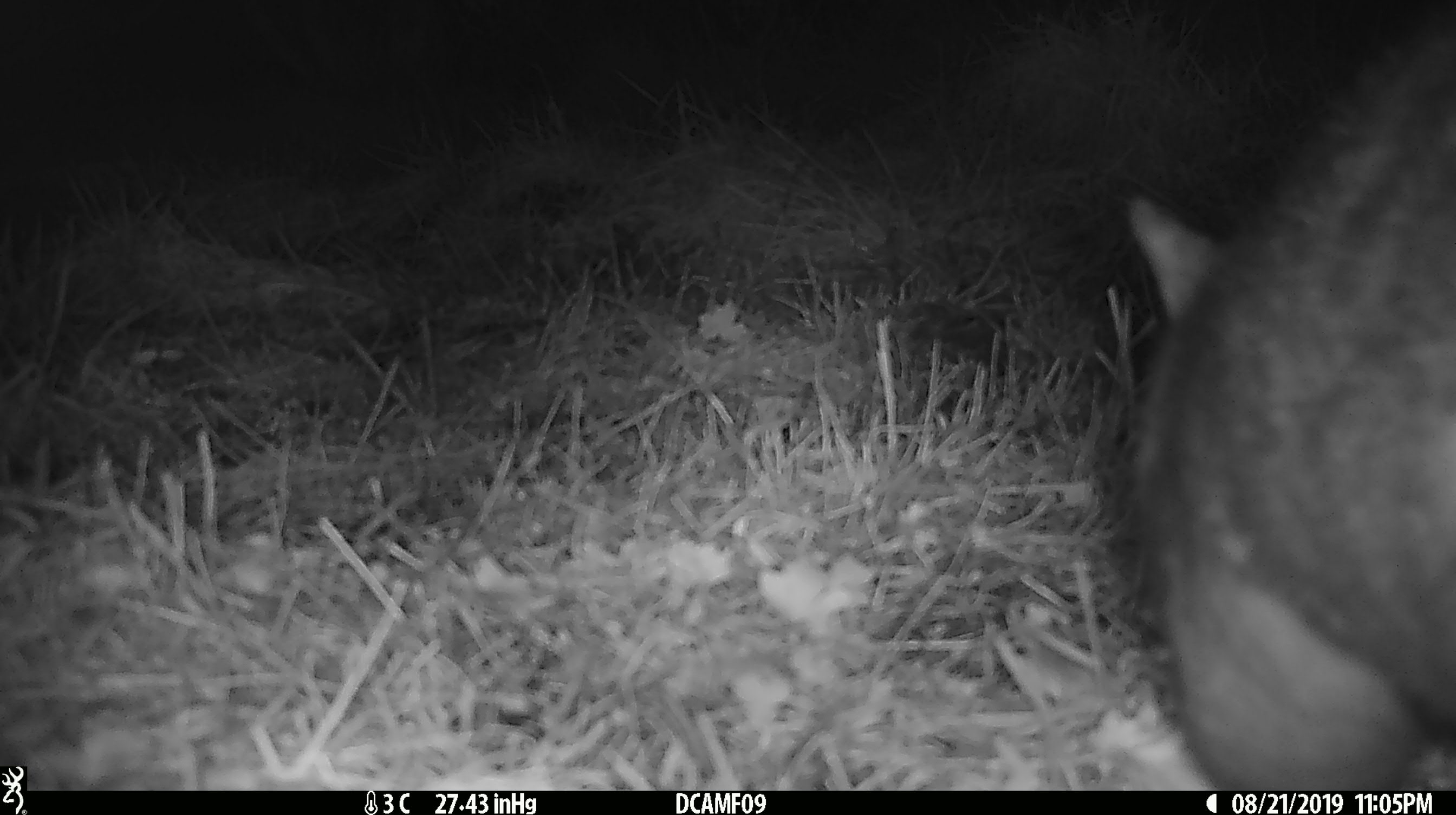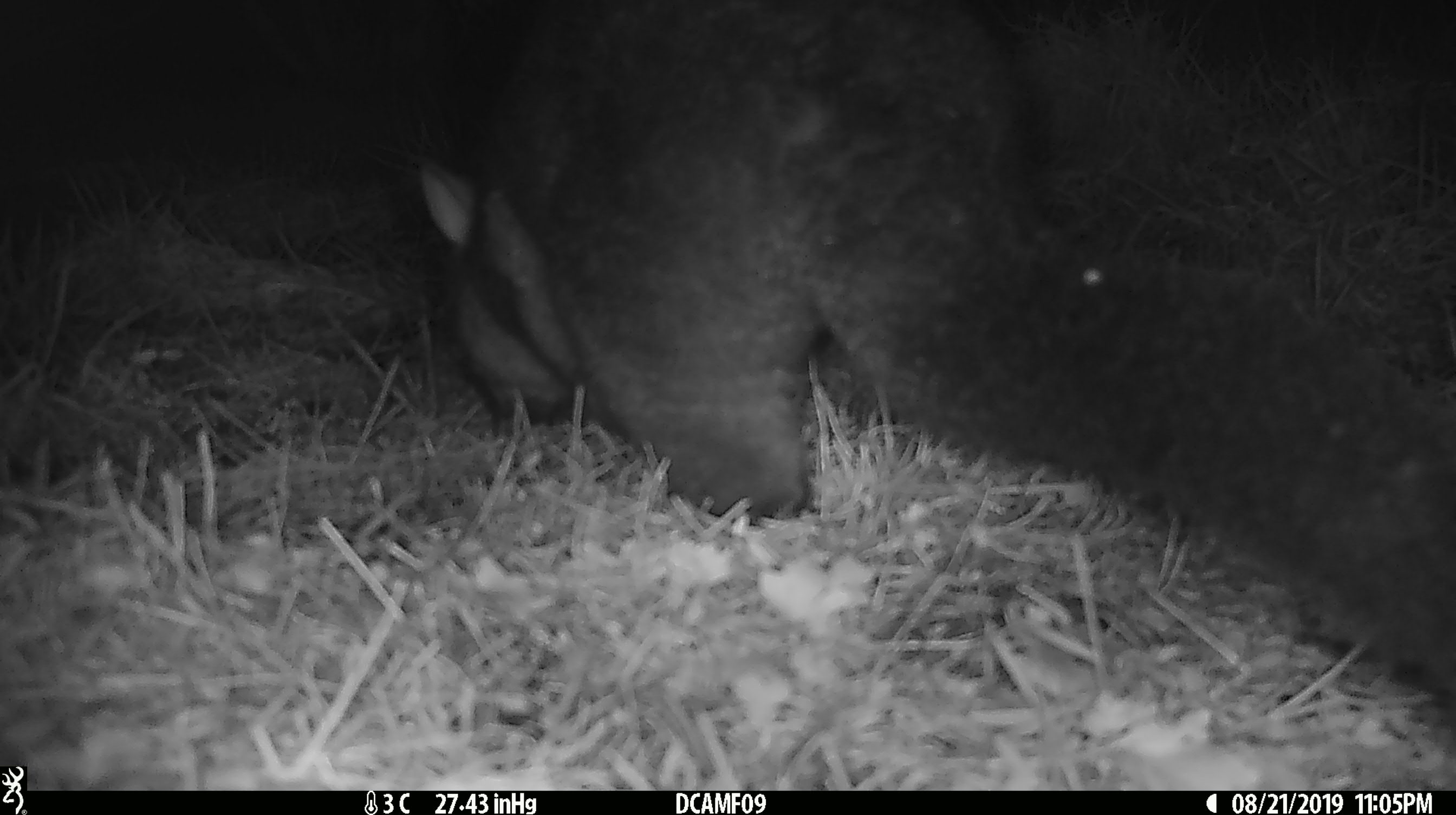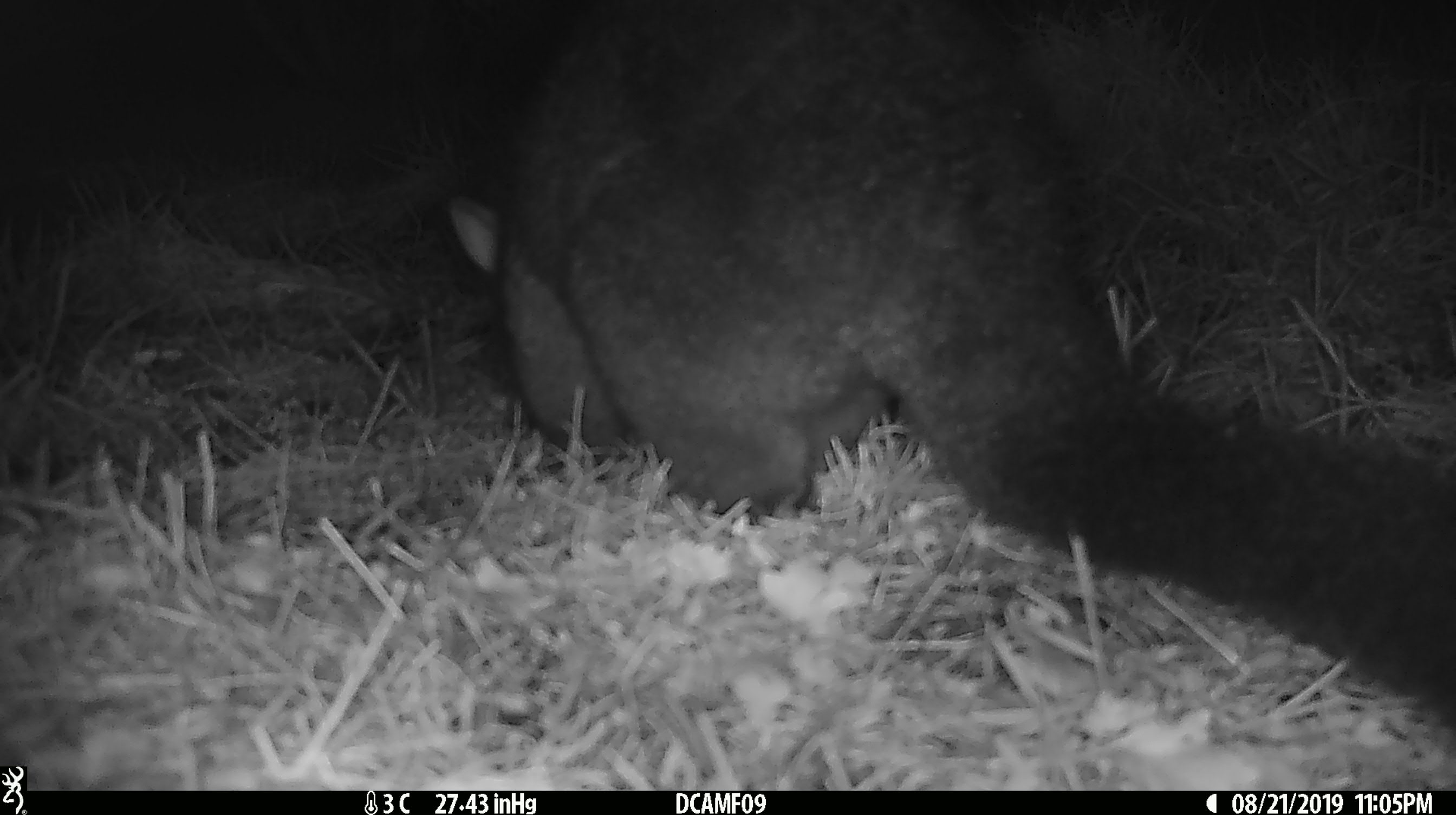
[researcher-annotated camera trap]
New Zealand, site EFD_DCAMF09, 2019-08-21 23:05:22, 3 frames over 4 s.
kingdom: Animalia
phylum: Chordata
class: Mammalia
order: Diprotodontia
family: Phalangeridae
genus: Trichosurus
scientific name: Trichosurus vulpecula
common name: common brushtail possum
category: possum